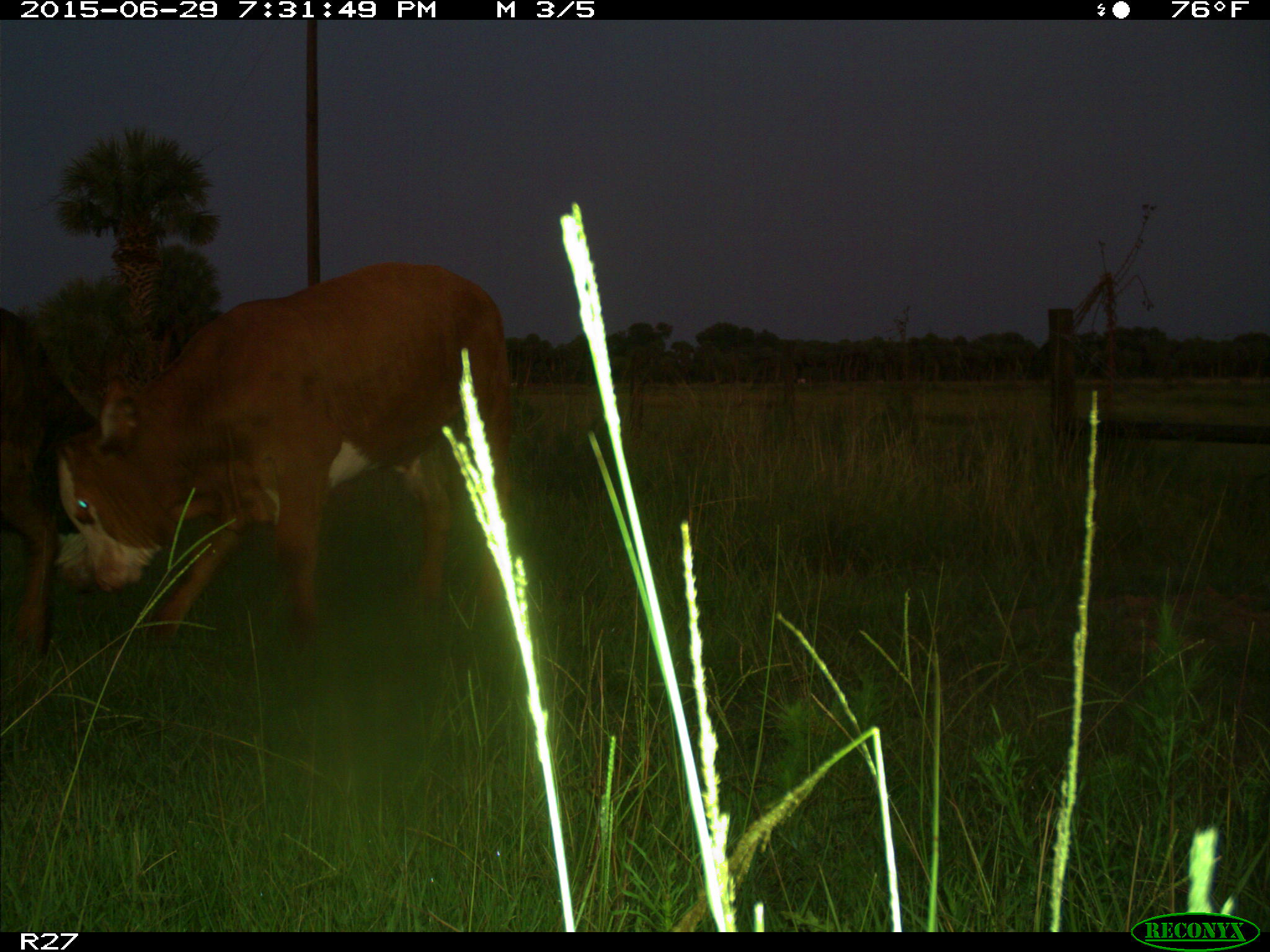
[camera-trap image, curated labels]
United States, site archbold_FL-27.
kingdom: Animalia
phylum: Chordata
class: Mammalia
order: Artiodactyla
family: Bovidae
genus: Bos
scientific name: Bos taurus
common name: domestic cow